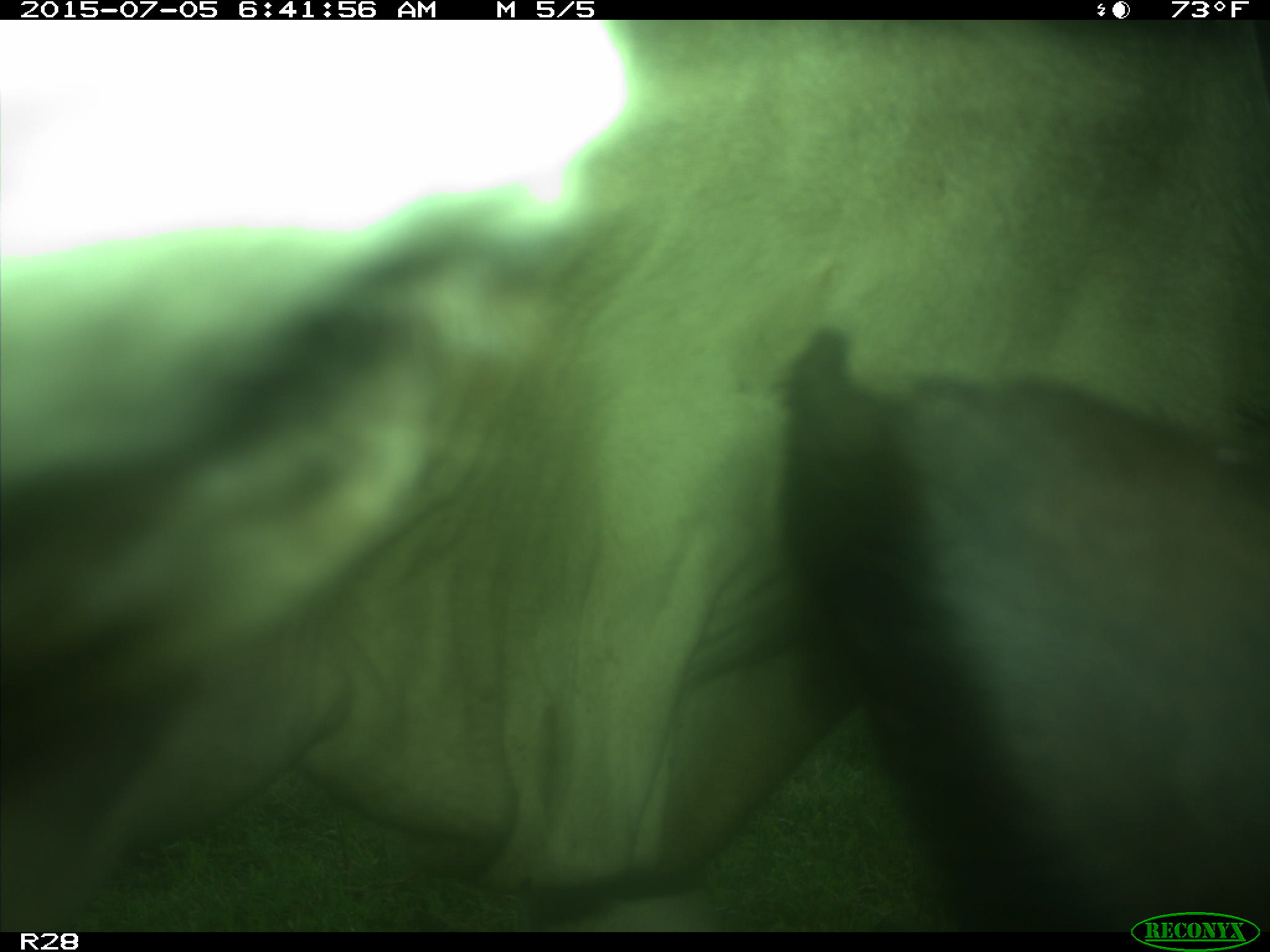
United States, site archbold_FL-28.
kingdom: Animalia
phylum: Chordata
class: Mammalia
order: Artiodactyla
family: Bovidae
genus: Bos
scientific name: Bos taurus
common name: domestic cow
Bos taurus (domestic cow).